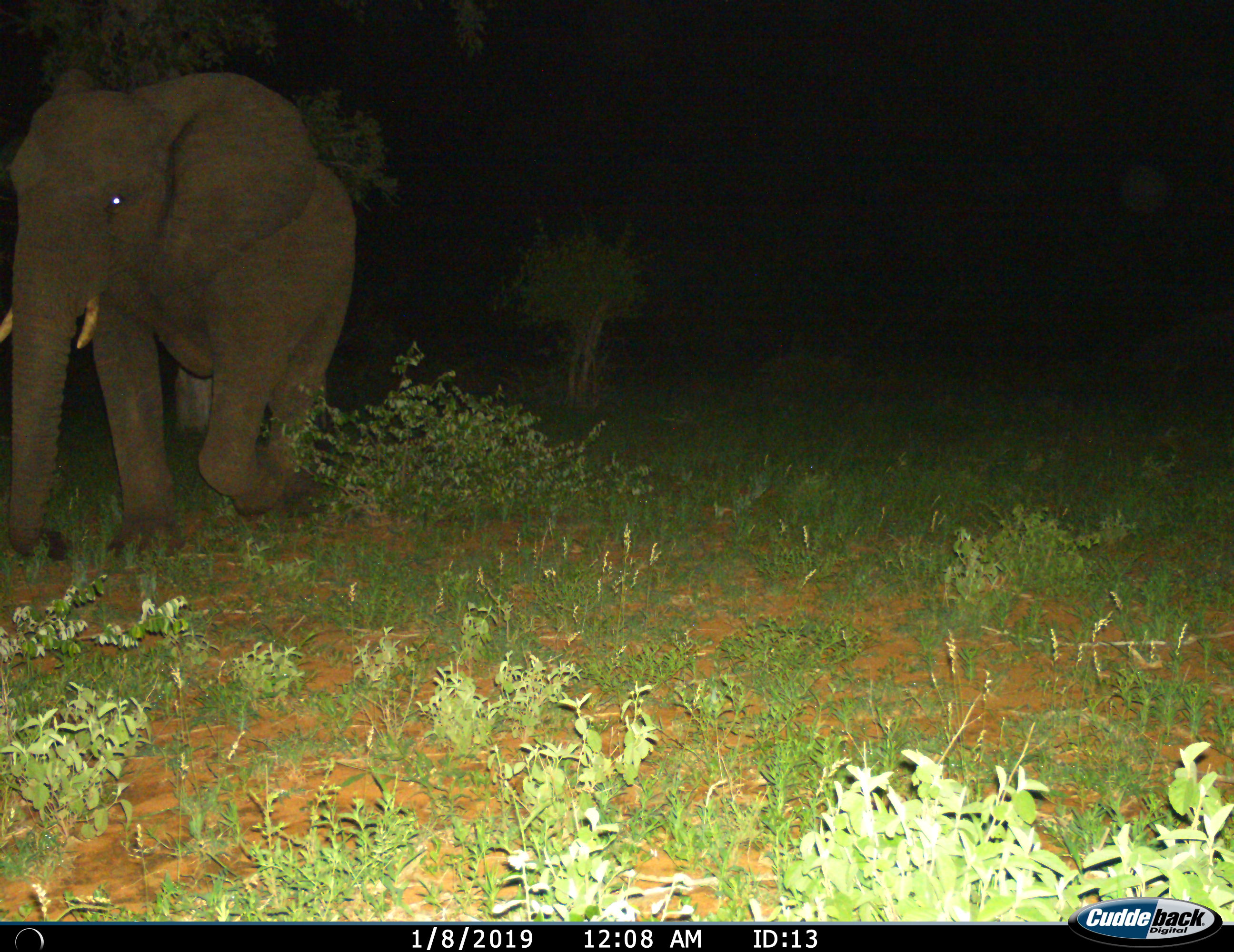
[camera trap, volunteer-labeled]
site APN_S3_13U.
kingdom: Animalia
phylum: Chordata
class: Mammalia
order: Proboscidea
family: Elephantidae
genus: Loxodonta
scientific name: Loxodonta africana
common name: african bush elephant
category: elephant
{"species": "elephant (african bush elephant) (Loxodonta africana)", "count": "1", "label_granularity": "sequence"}